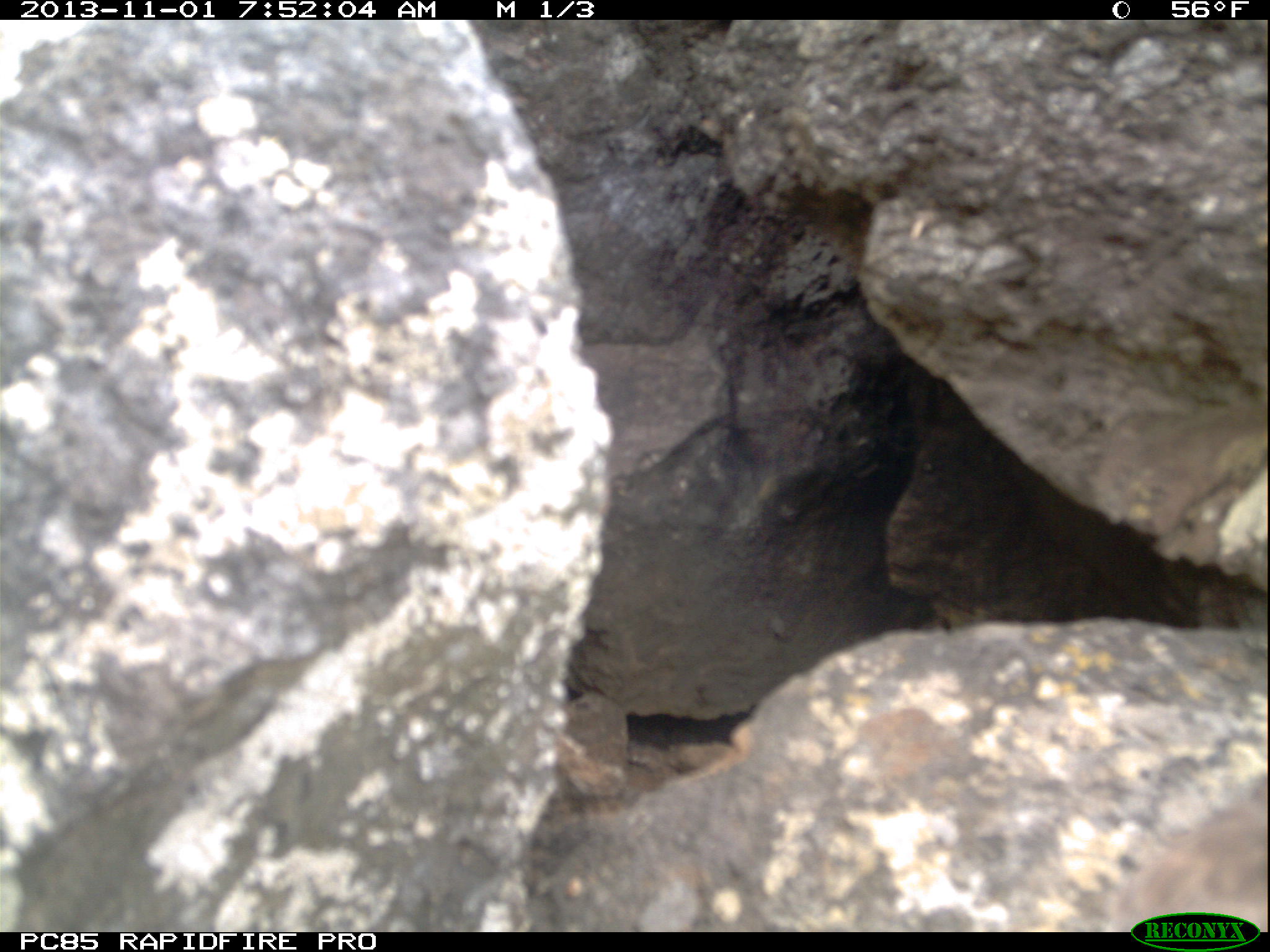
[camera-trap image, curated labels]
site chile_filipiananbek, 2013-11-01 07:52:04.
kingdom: Animalia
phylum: Chordata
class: Aves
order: Procellariiformes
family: Procellariidae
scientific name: Procellariidae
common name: petrel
Petrel (Procellariidae).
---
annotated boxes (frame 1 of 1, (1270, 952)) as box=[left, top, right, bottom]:
petrel: box=[1114, 802, 1270, 915]